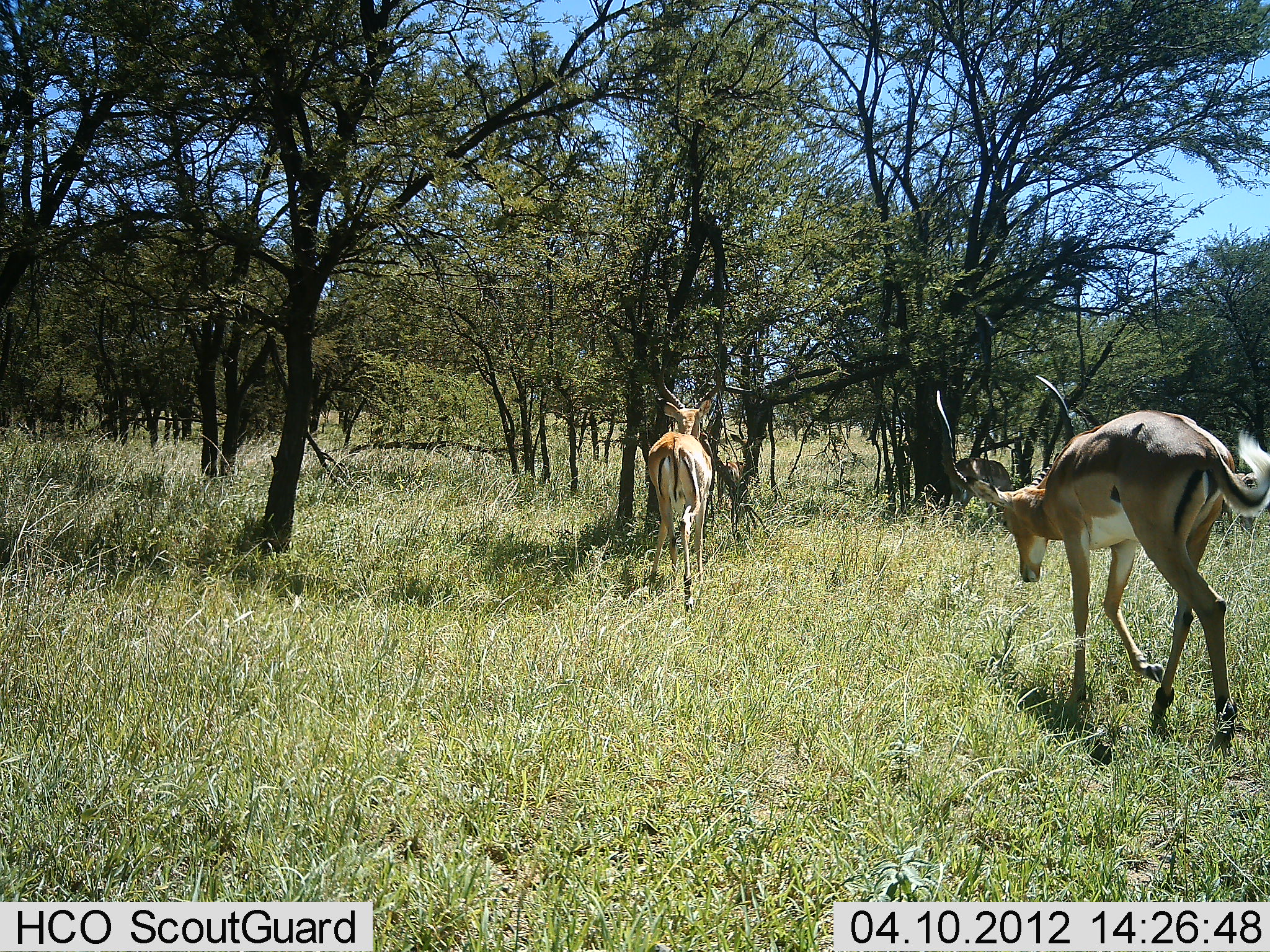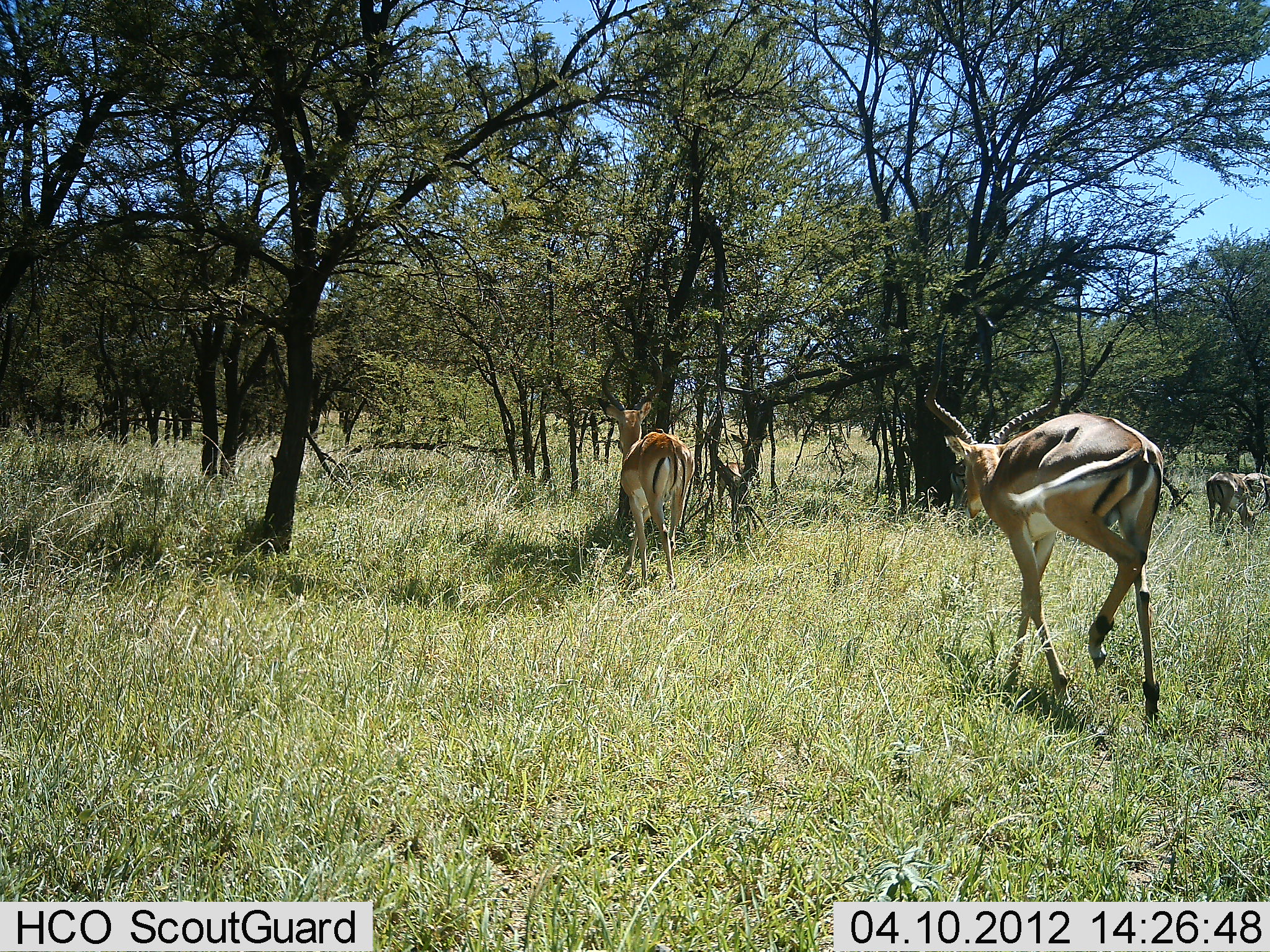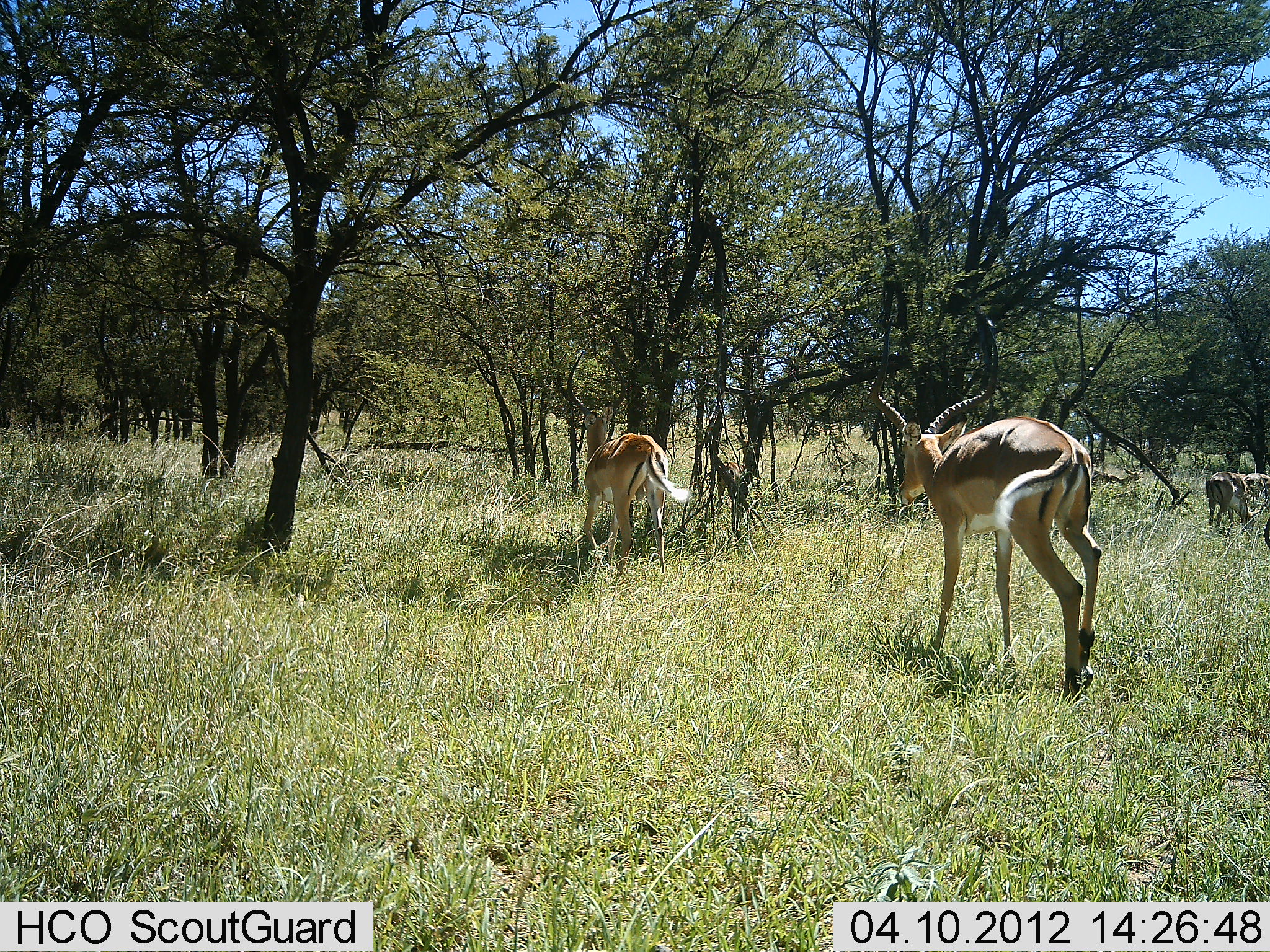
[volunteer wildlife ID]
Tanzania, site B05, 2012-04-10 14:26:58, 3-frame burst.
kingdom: Animalia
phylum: Chordata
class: Mammalia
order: Artiodactyla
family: Bovidae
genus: Aepyceros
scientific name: Aepyceros melampus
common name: impala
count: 3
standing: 21%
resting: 0%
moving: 100%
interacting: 0%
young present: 0%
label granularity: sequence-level